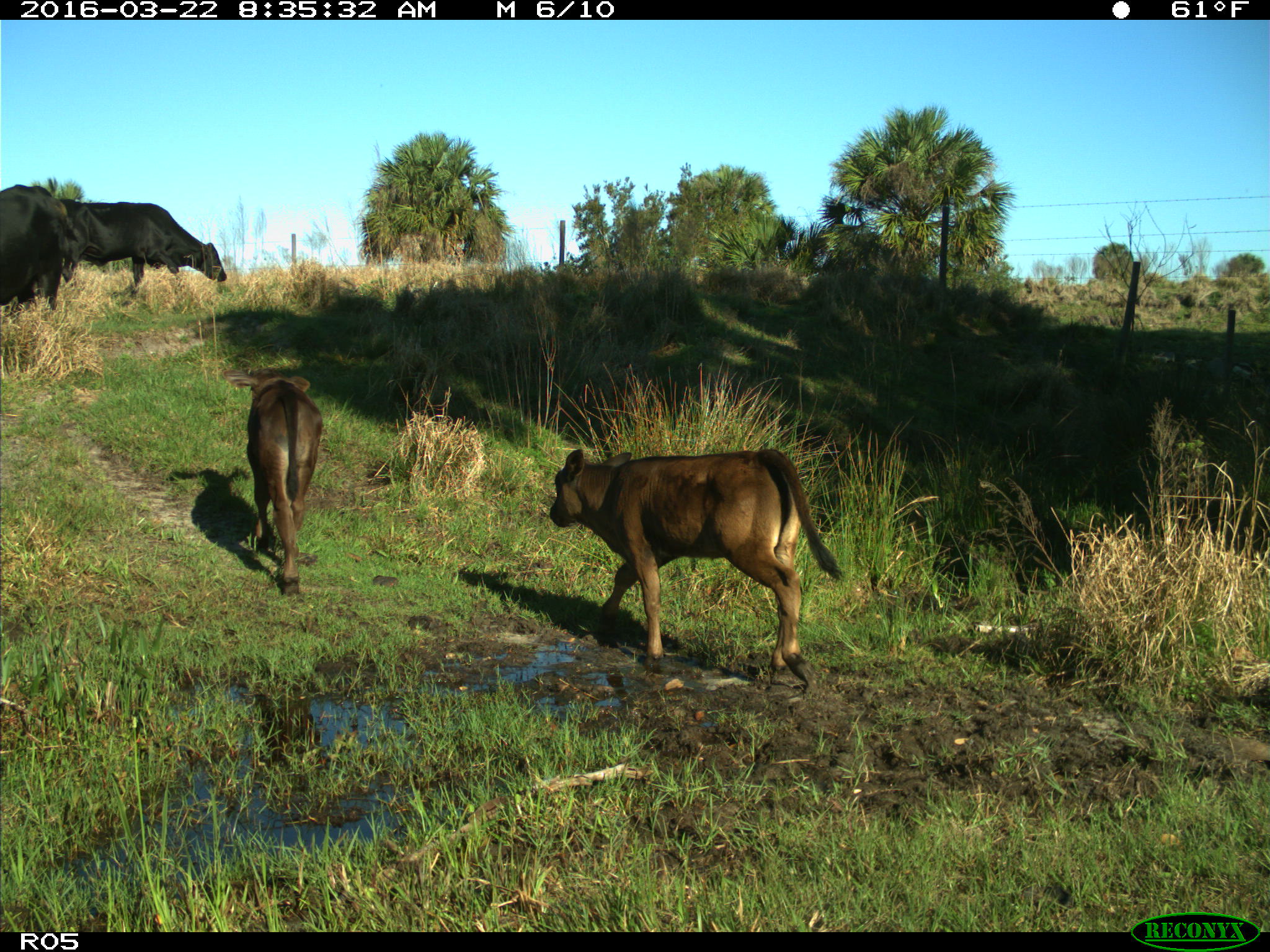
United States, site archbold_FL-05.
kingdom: Animalia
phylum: Chordata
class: Mammalia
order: Artiodactyla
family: Bovidae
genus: Bos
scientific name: Bos taurus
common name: domestic cow